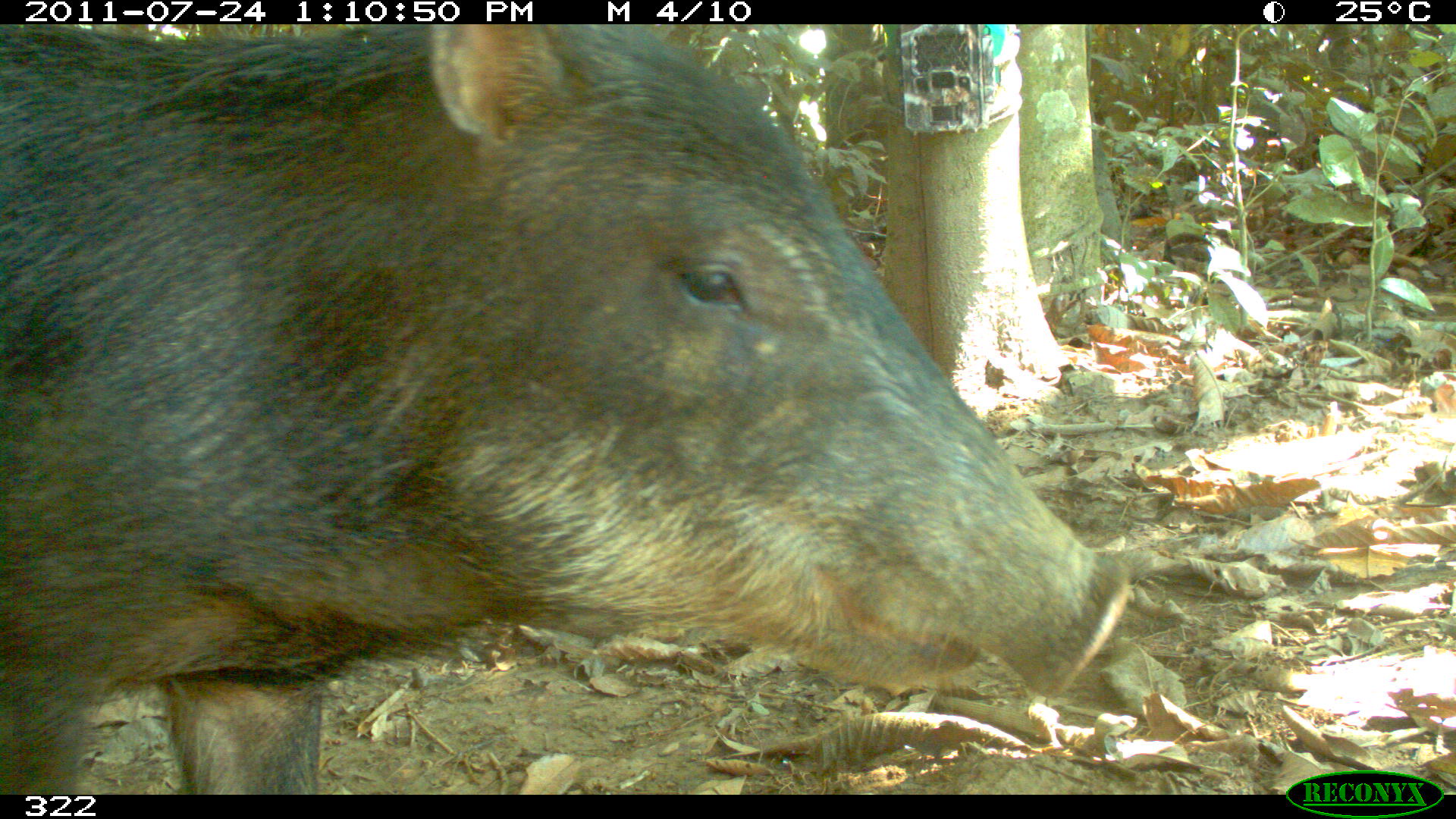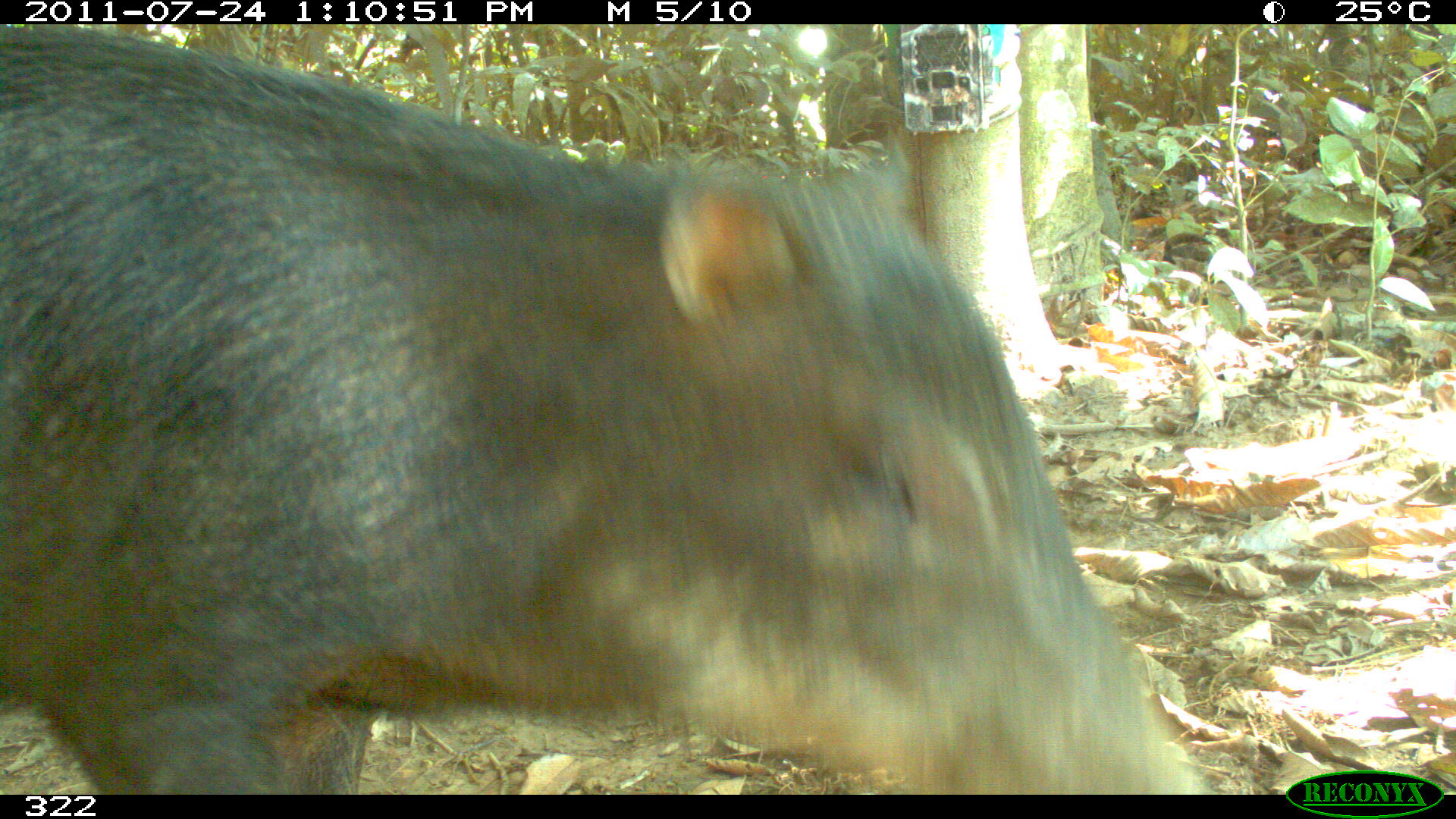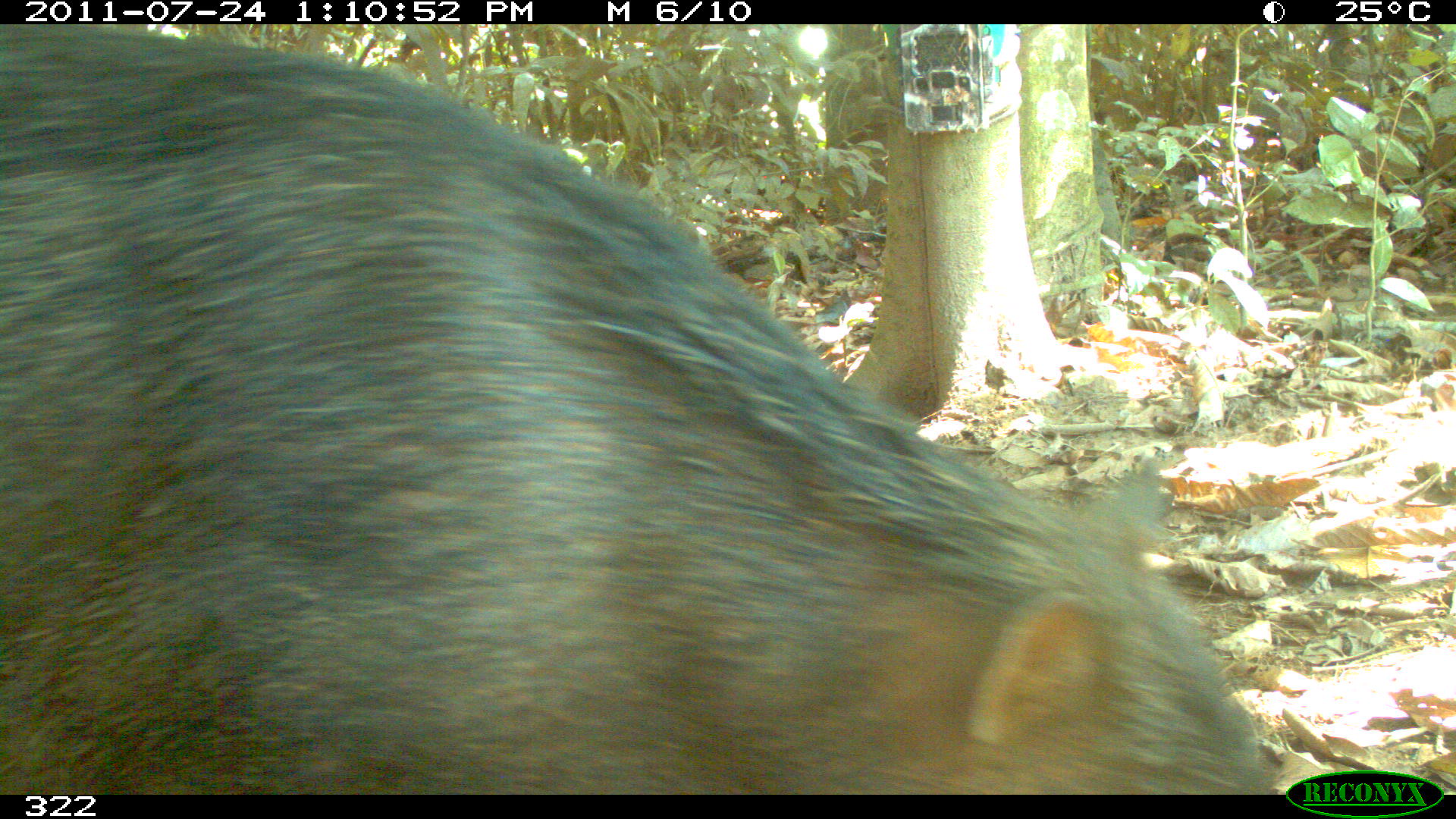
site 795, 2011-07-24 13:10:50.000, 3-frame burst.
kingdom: Animalia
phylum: Chordata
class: Mammalia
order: Artiodactyla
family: Tayassuidae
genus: Tayassu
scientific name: Tayassu pecari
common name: white-lipped peccary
Tayassu pecari (white-lipped peccary).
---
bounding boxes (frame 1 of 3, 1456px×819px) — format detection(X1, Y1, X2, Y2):
tayassu pecari: detection(0, 25, 1131, 792)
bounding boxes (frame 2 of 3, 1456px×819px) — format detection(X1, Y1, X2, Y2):
tayassu pecari: detection(0, 24, 1219, 794)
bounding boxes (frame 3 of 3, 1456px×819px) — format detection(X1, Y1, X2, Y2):
tayassu pecari: detection(0, 24, 1274, 794)